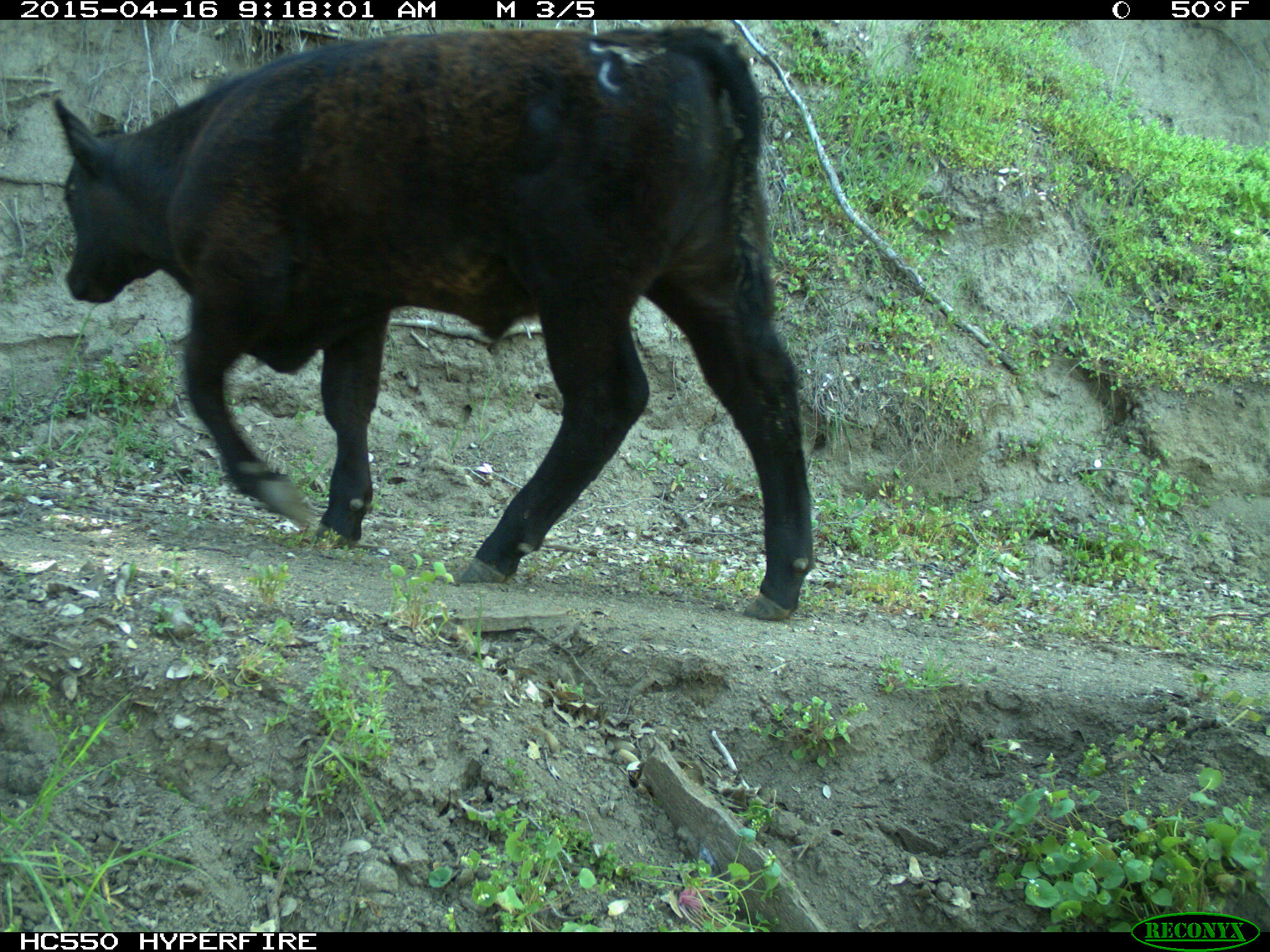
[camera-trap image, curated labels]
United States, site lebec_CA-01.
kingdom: Animalia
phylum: Chordata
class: Mammalia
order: Artiodactyla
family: Bovidae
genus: Bos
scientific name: Bos taurus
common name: domestic cow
Bos taurus (domestic cow).